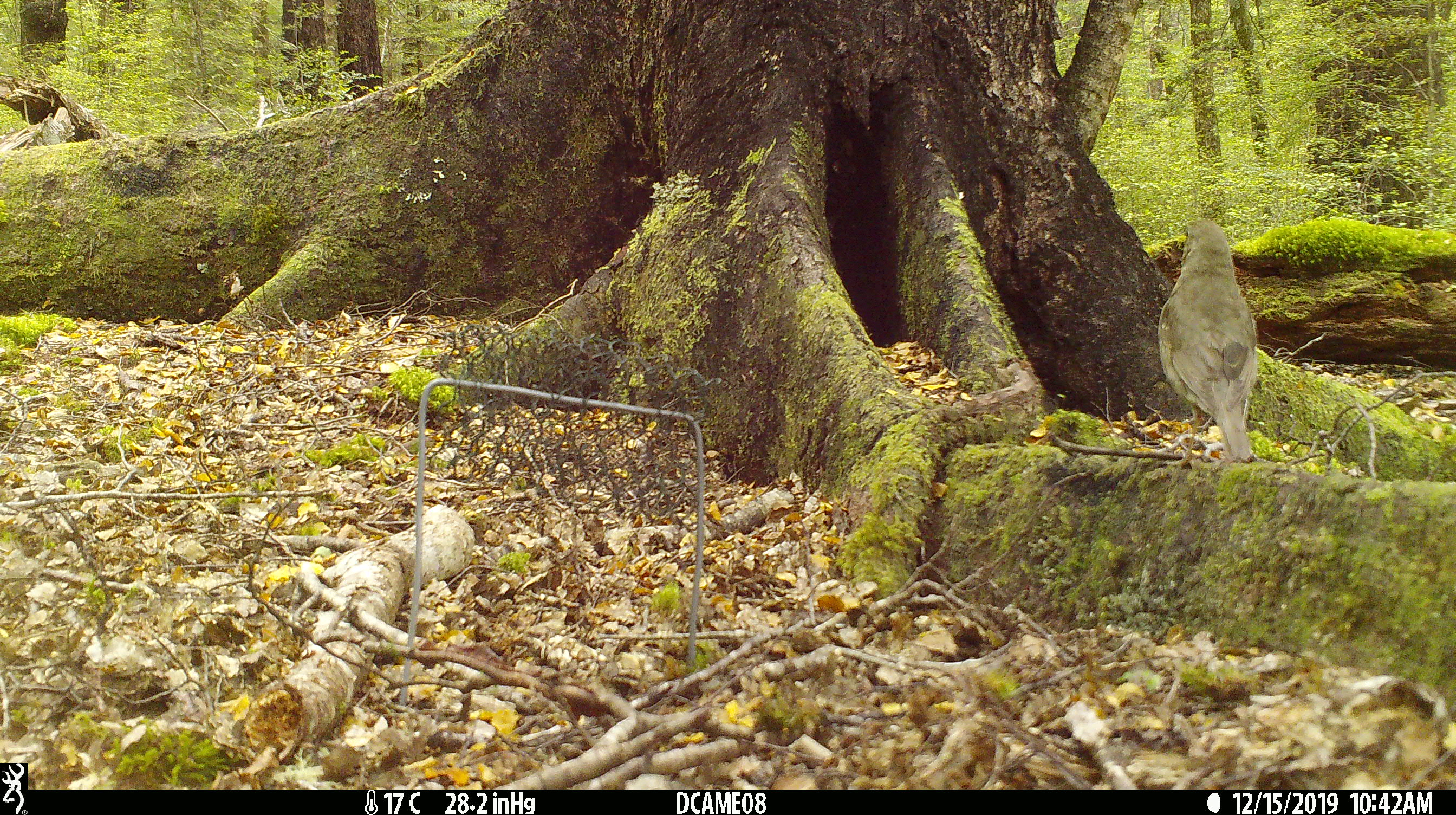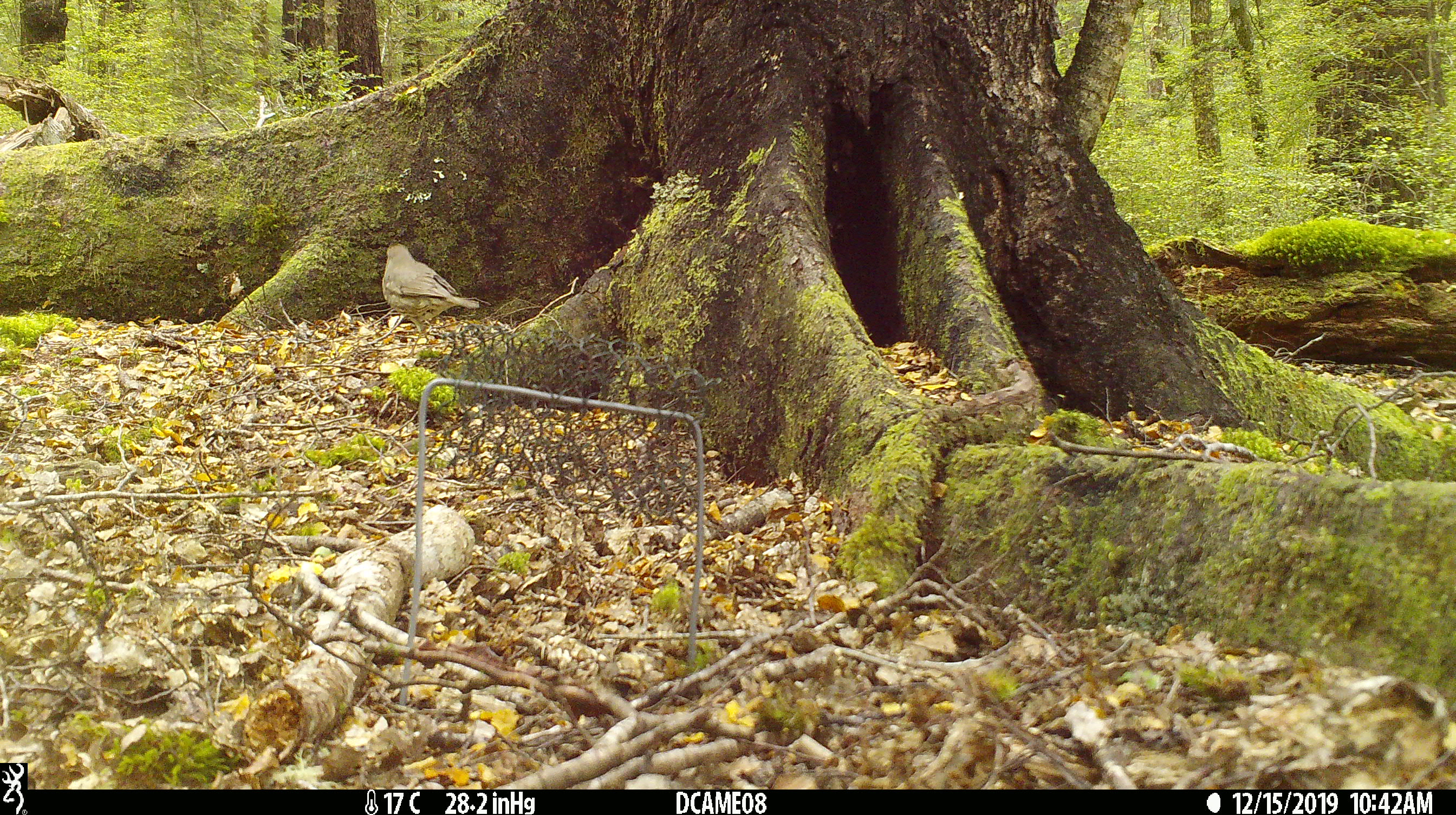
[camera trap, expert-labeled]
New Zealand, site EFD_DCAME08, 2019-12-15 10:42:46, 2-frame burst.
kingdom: Animalia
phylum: Chordata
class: Aves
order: Passeriformes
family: Turdidae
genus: Turdus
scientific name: Turdus philomelos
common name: song thrush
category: thrush